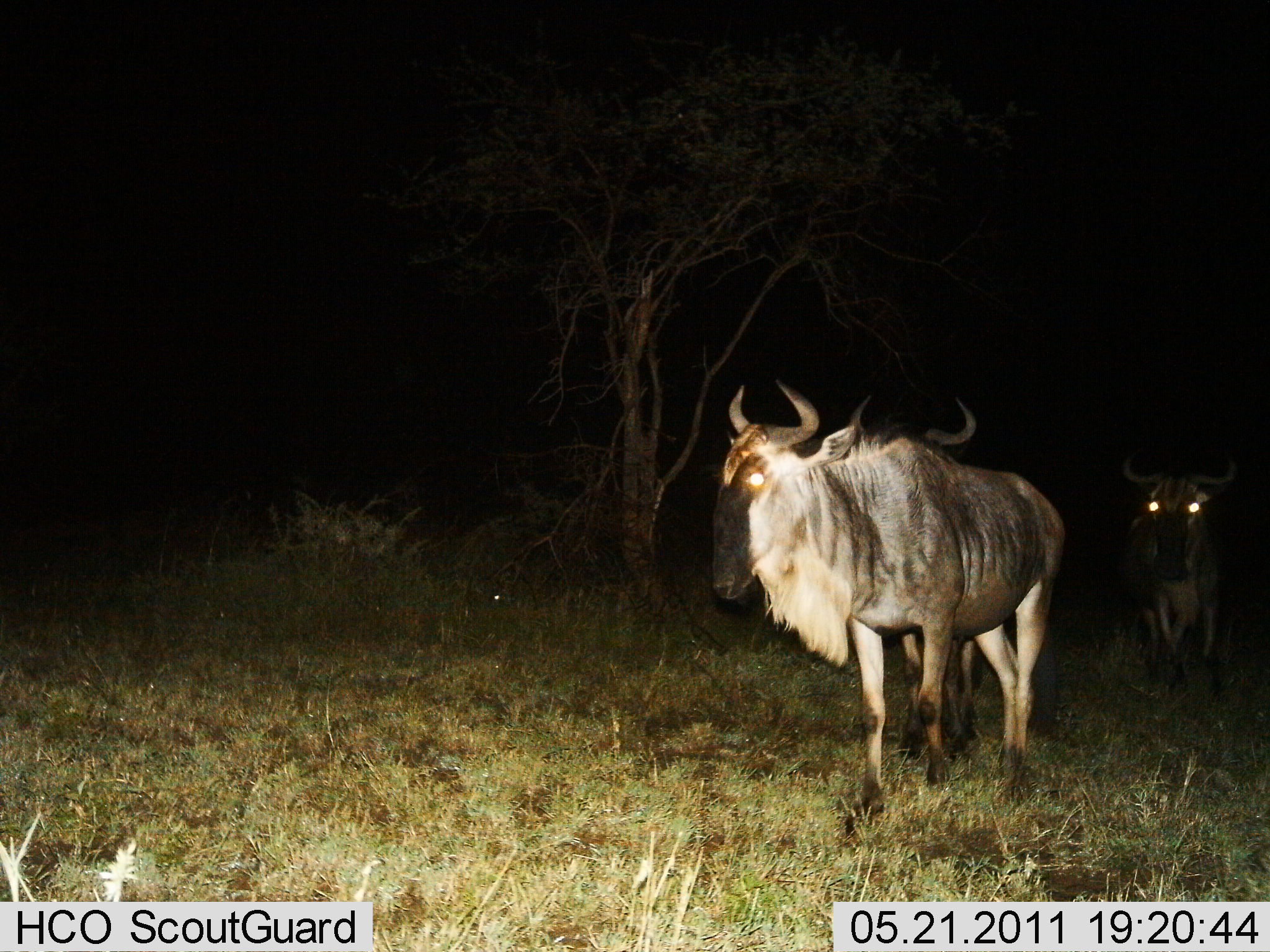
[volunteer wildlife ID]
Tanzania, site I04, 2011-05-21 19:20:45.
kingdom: Animalia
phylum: Chordata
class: Mammalia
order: Artiodactyla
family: Bovidae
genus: Connochaetes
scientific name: Connochaetes taurinus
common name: blue wildebeest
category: wildebeest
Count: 3.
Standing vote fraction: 46%.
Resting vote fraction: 0%.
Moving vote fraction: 62%.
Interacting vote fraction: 0%.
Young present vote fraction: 0%.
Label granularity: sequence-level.